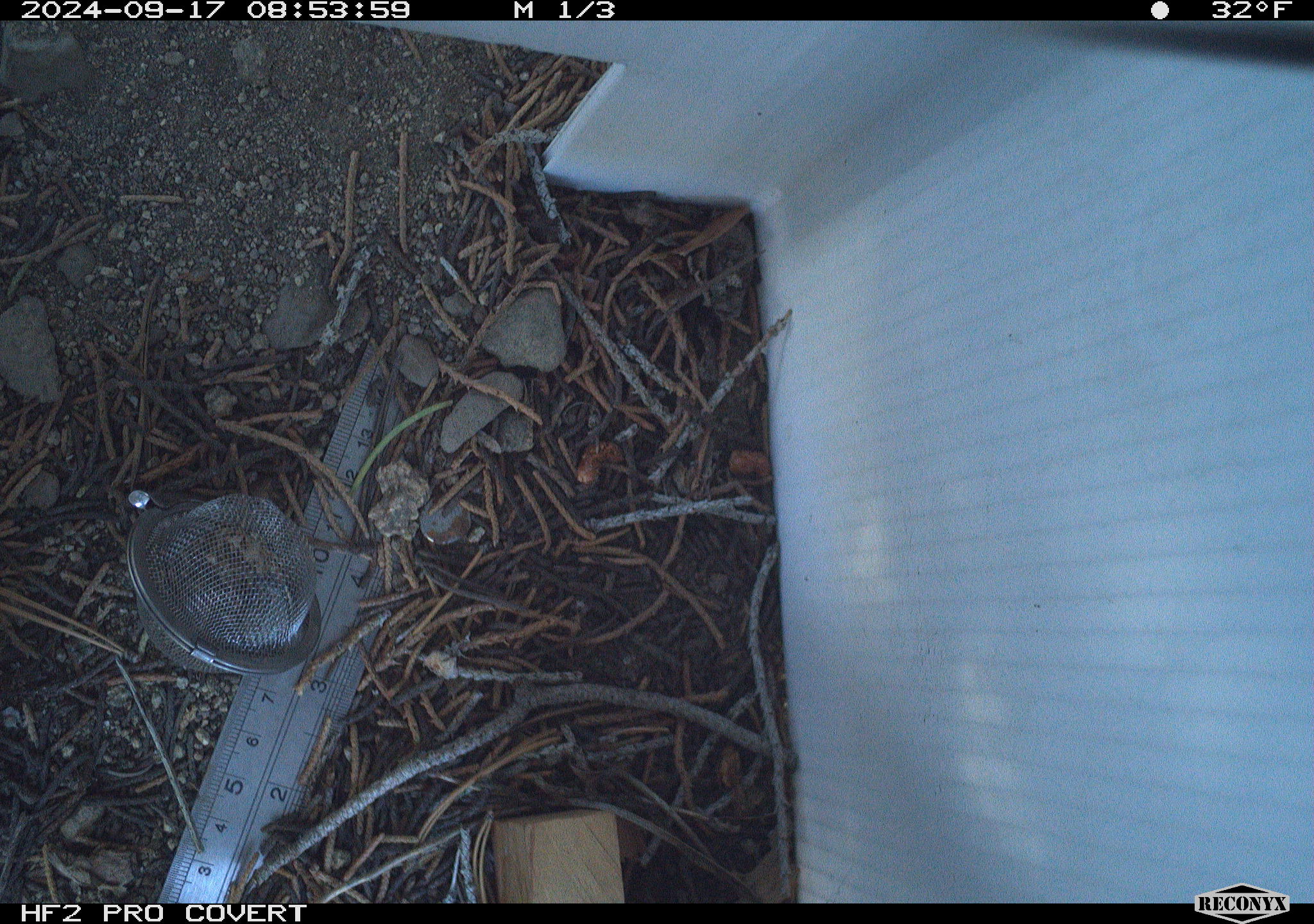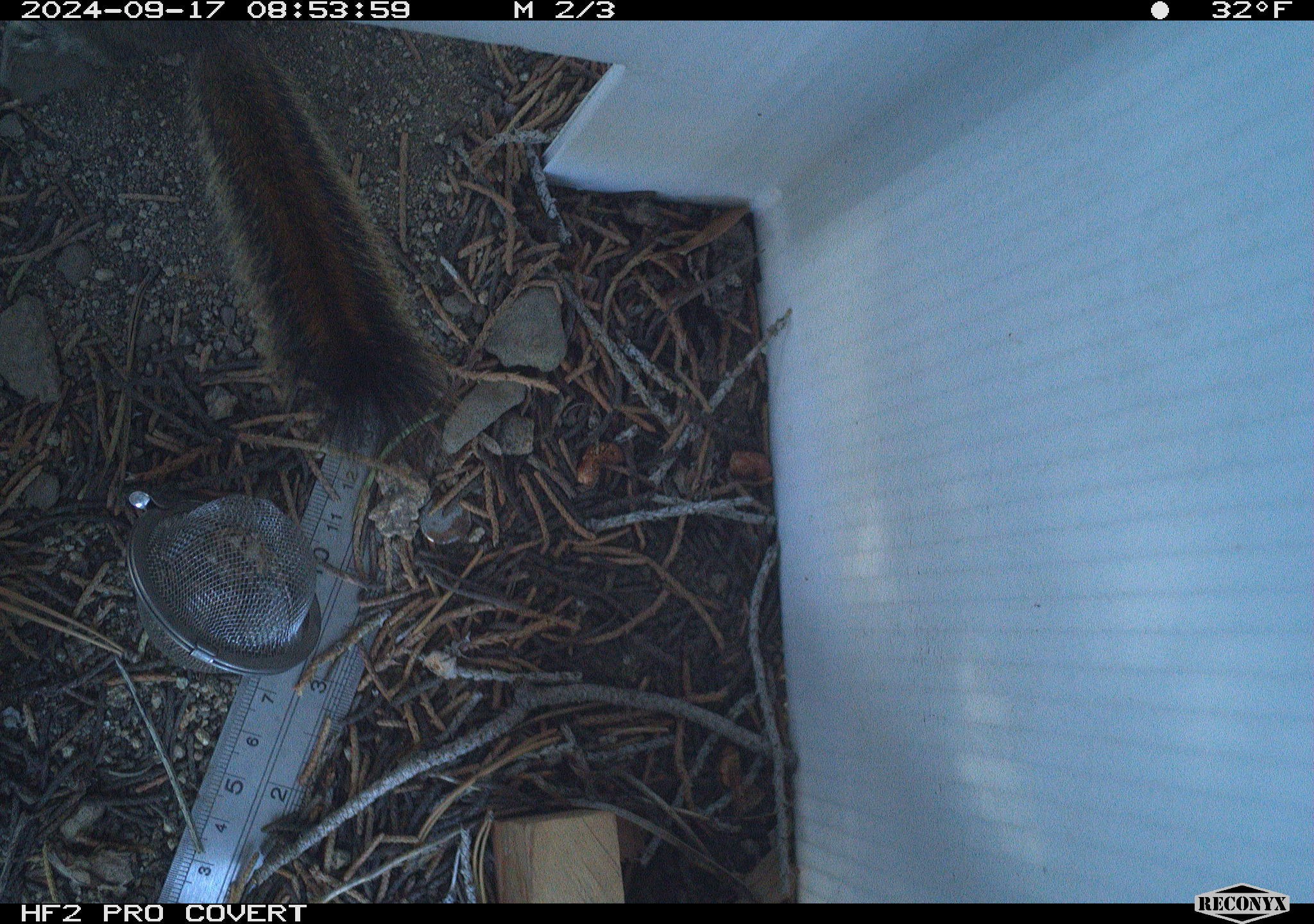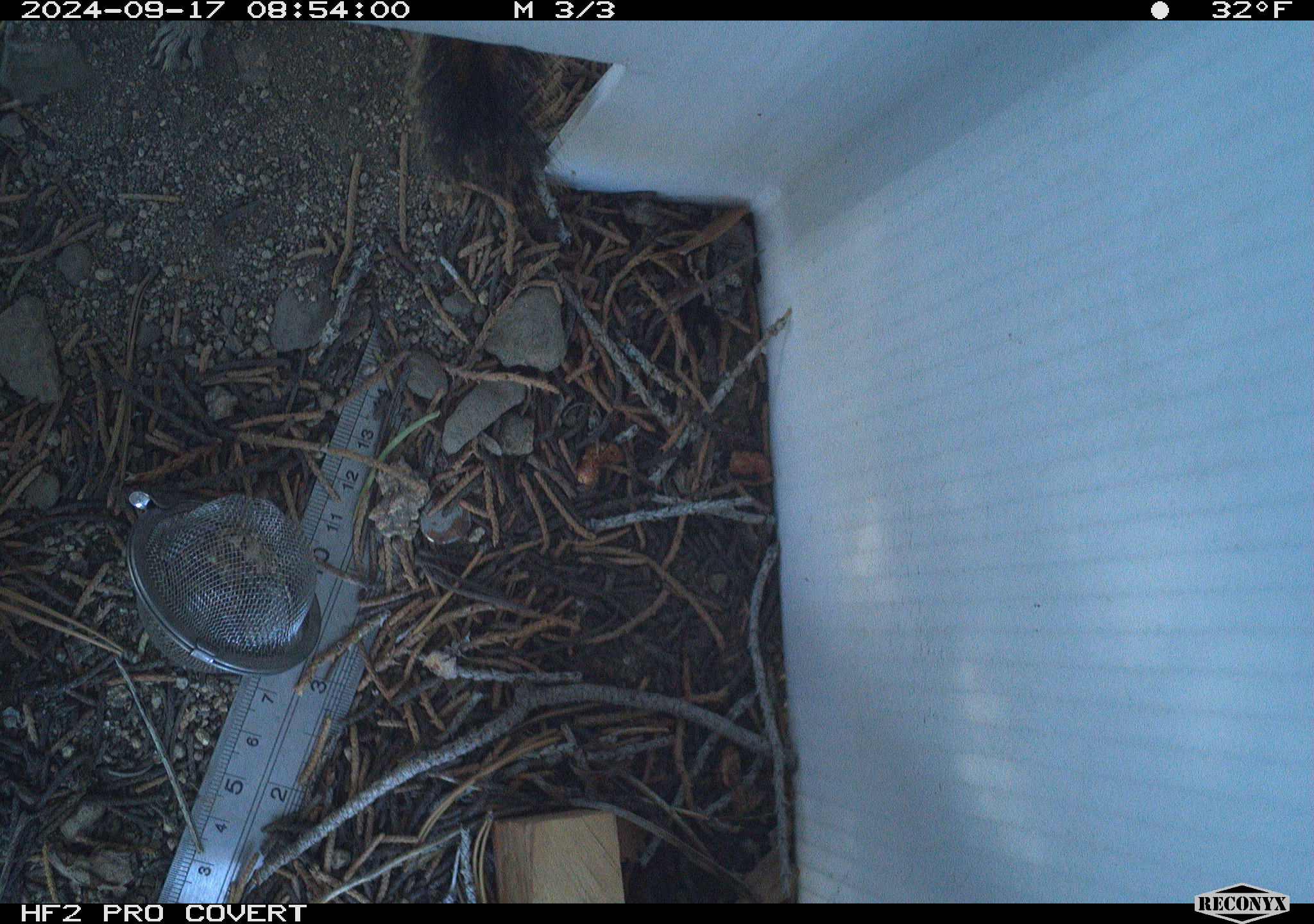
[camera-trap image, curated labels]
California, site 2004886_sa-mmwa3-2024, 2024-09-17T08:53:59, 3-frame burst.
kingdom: Animalia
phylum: Chordata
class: Mammalia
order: Rodentia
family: Sciuridae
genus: Neotamias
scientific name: Neotamias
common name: western chipmunks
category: neotamias species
Neotamias species (western chipmunks) (Neotamias).